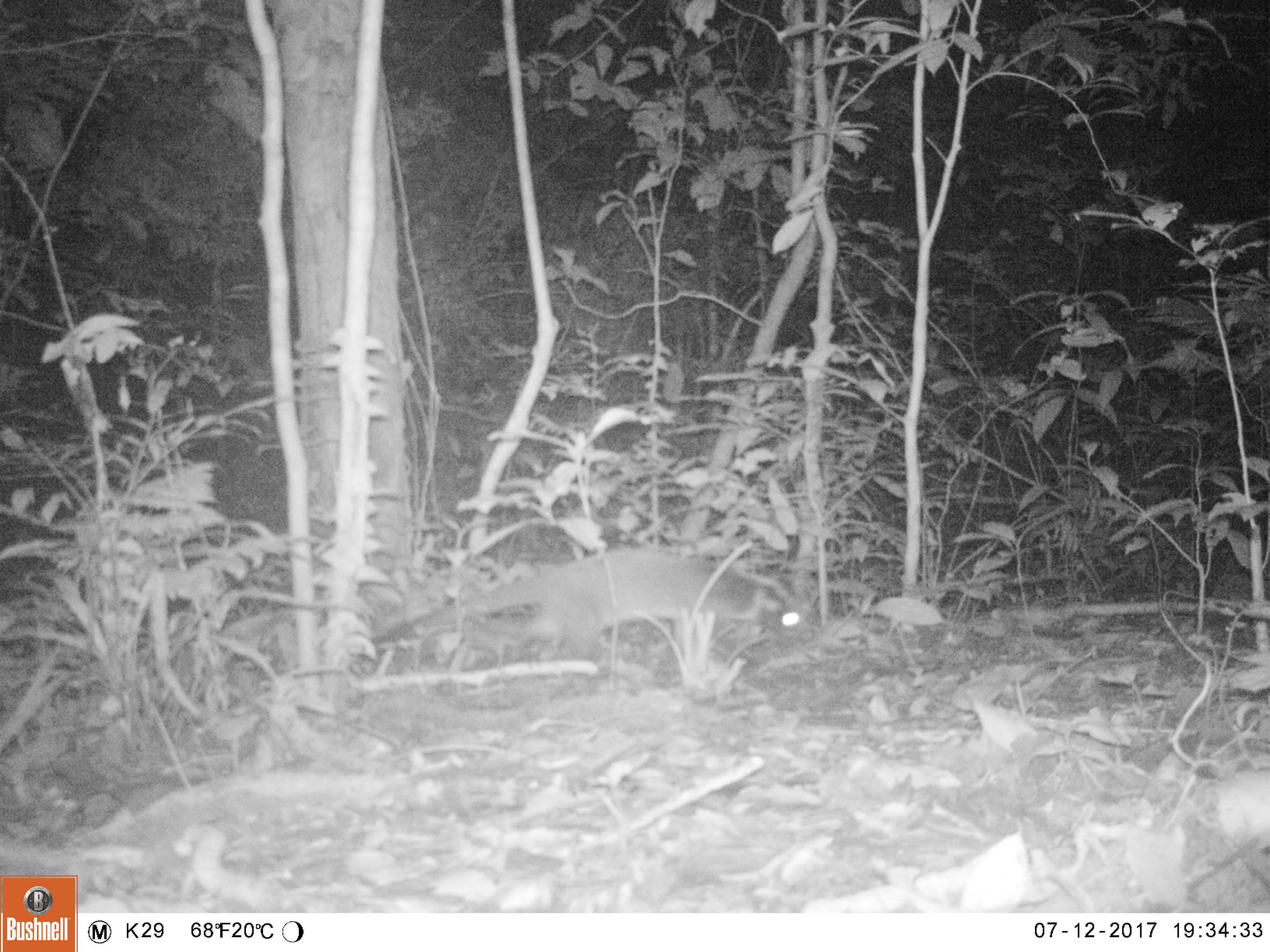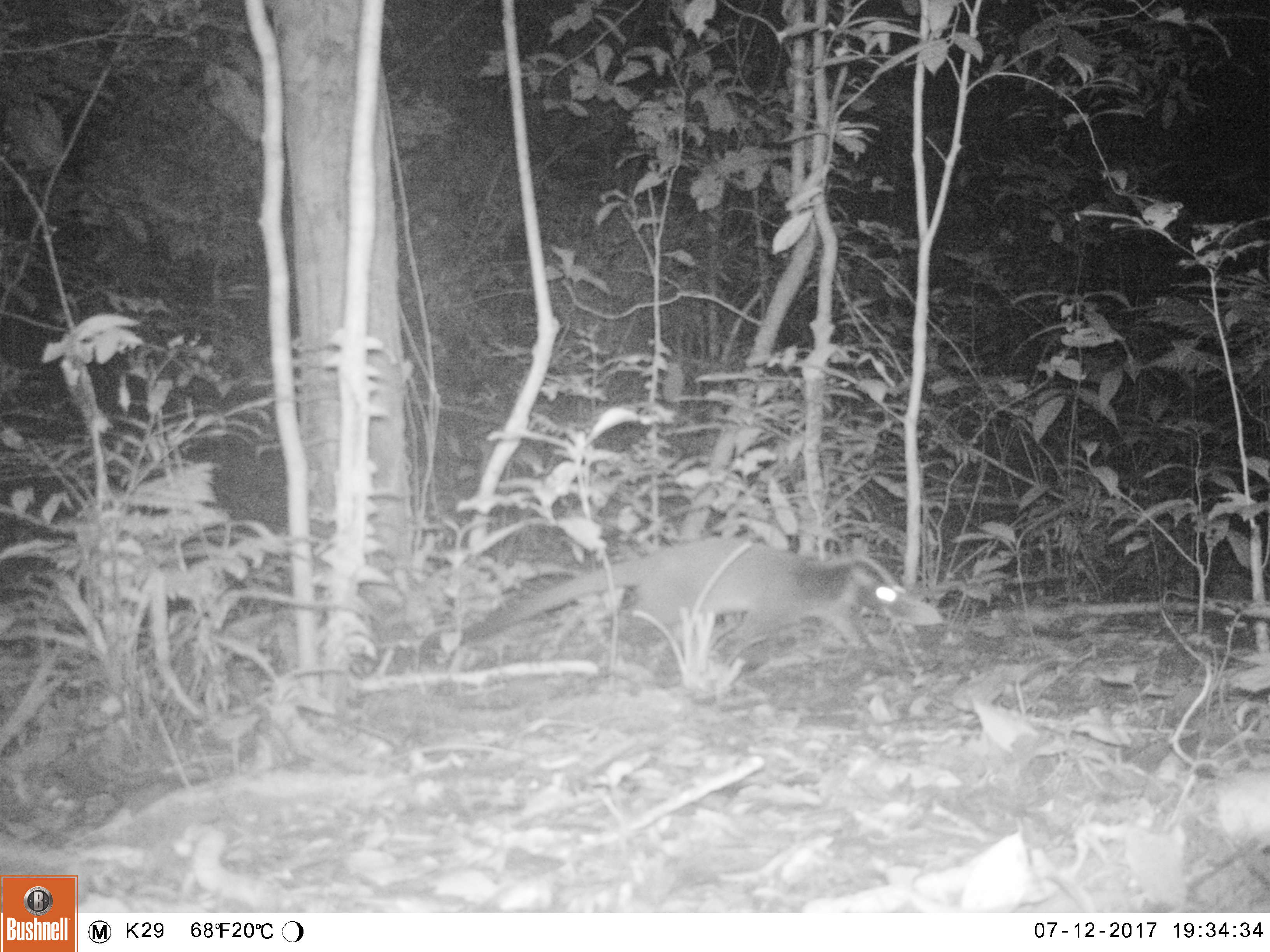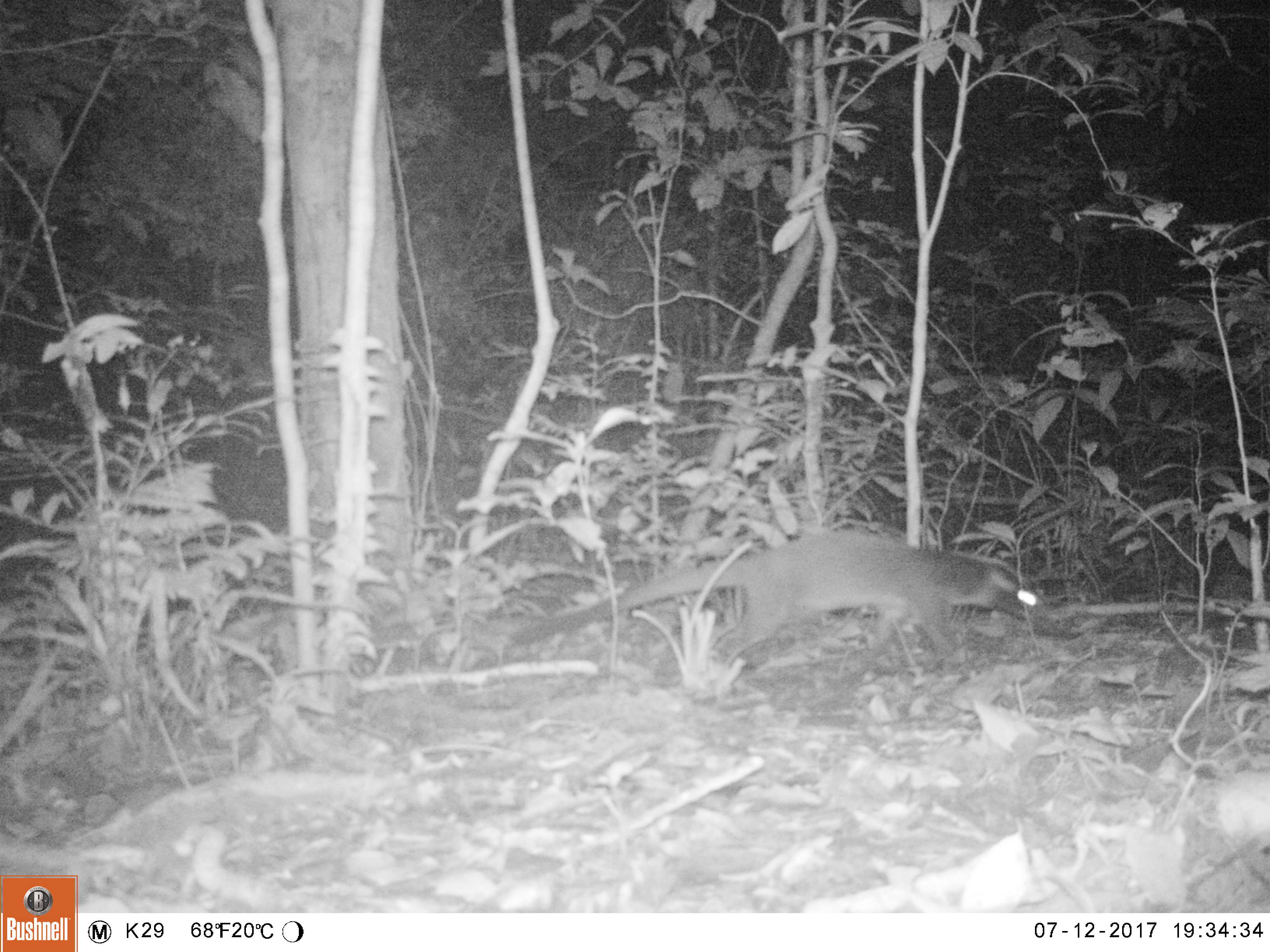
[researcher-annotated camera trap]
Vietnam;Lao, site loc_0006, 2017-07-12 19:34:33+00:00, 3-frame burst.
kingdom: Animalia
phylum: Chordata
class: Mammalia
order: Carnivora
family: Viverridae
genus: Paguma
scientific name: Paguma larvata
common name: masked palm civet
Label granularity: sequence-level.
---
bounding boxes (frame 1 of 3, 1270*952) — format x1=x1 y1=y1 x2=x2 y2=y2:
masked palm civet: x1=373 y1=543 x2=814 y2=657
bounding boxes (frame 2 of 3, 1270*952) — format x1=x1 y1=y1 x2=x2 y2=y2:
masked palm civet: x1=458 y1=535 x2=942 y2=665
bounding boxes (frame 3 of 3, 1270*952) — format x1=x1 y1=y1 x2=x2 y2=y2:
masked palm civet: x1=501 y1=529 x2=1054 y2=666